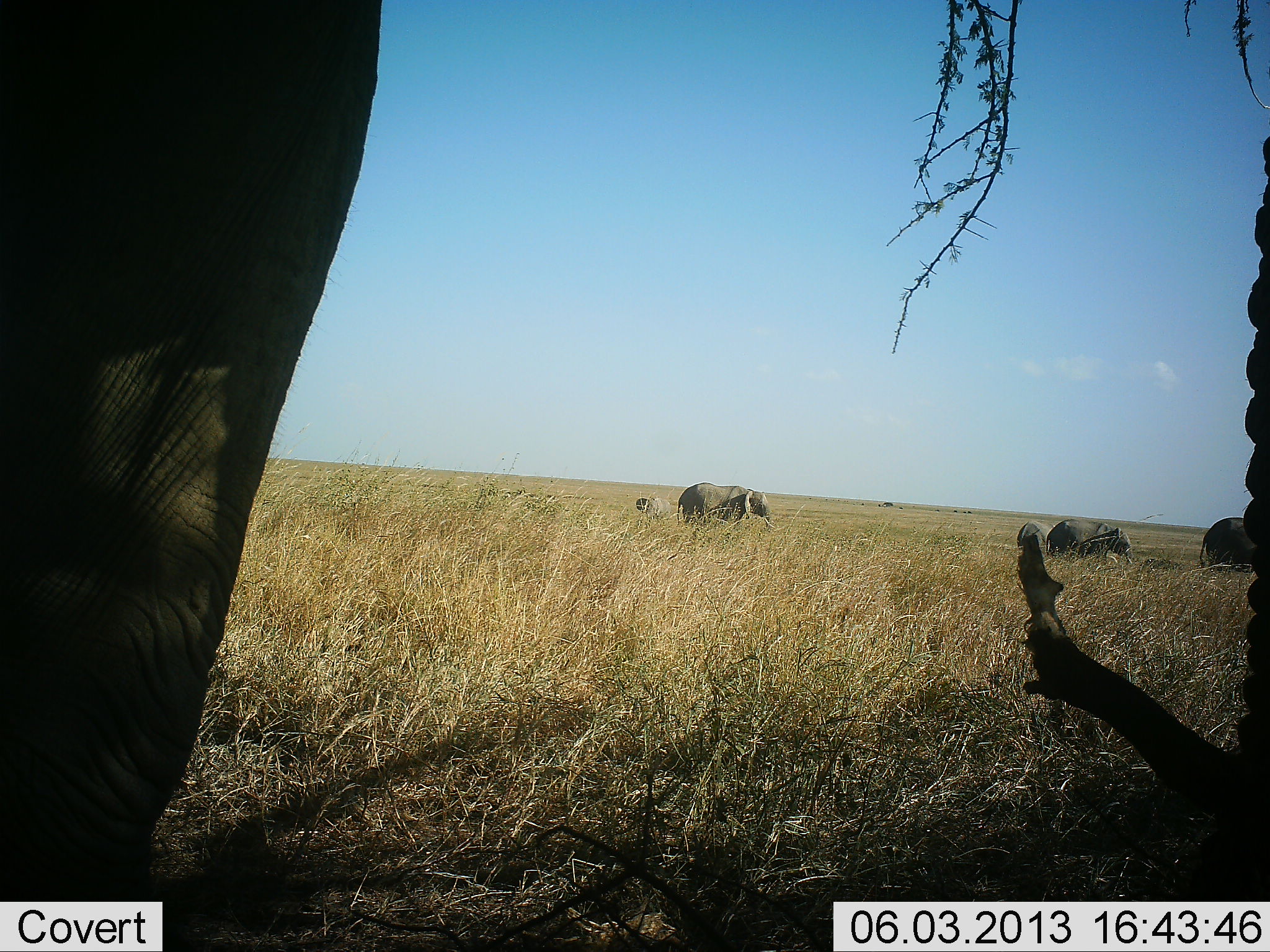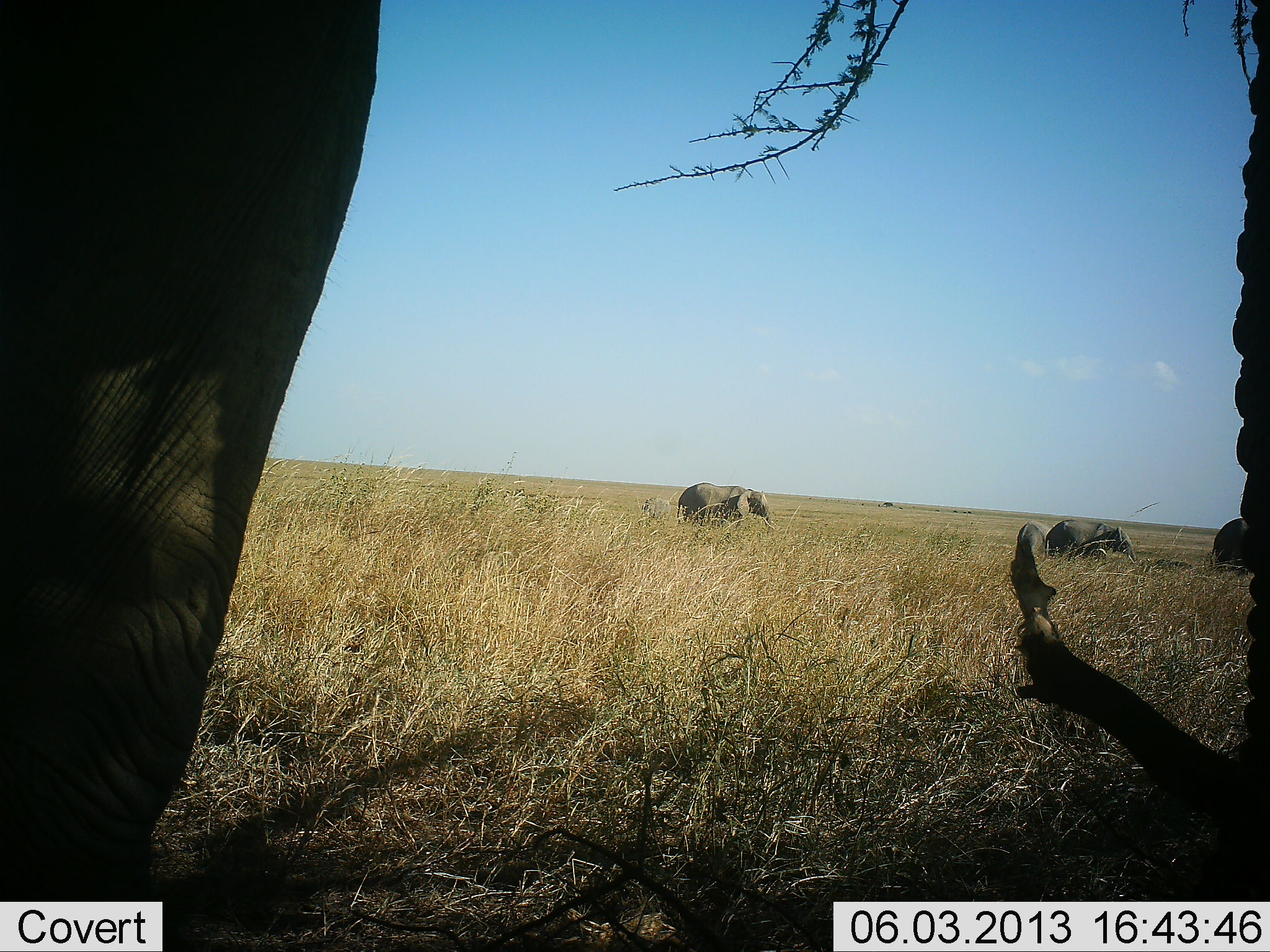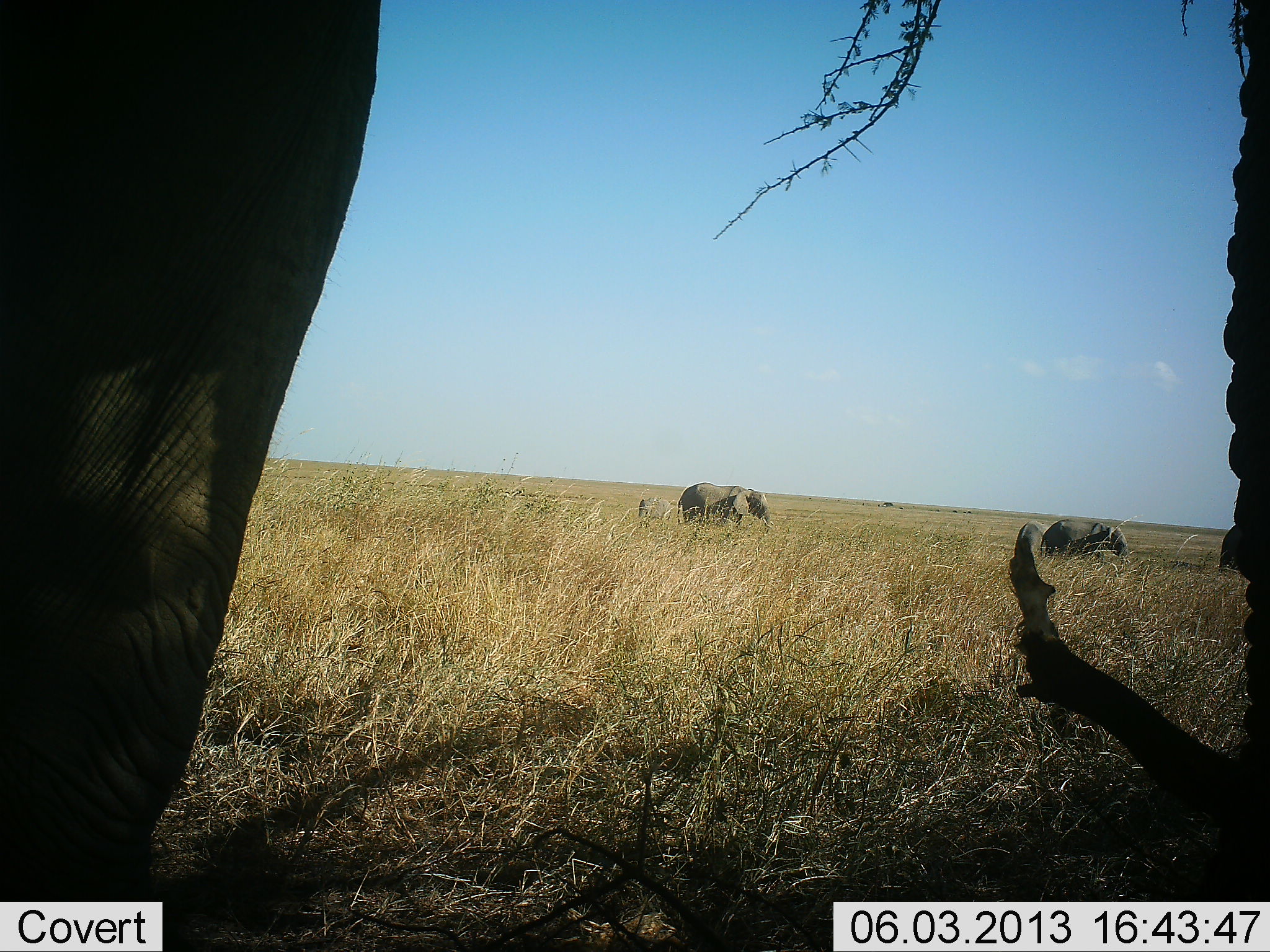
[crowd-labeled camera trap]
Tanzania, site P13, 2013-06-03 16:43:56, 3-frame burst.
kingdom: Animalia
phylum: Chordata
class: Mammalia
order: Proboscidea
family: Elephantidae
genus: Loxodonta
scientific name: Loxodonta africana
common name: african bush elephant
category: elephant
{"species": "elephant (african bush elephant) (Loxodonta africana)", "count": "5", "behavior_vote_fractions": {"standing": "74%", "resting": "3%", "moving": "45%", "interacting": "0%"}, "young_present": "26%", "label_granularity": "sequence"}